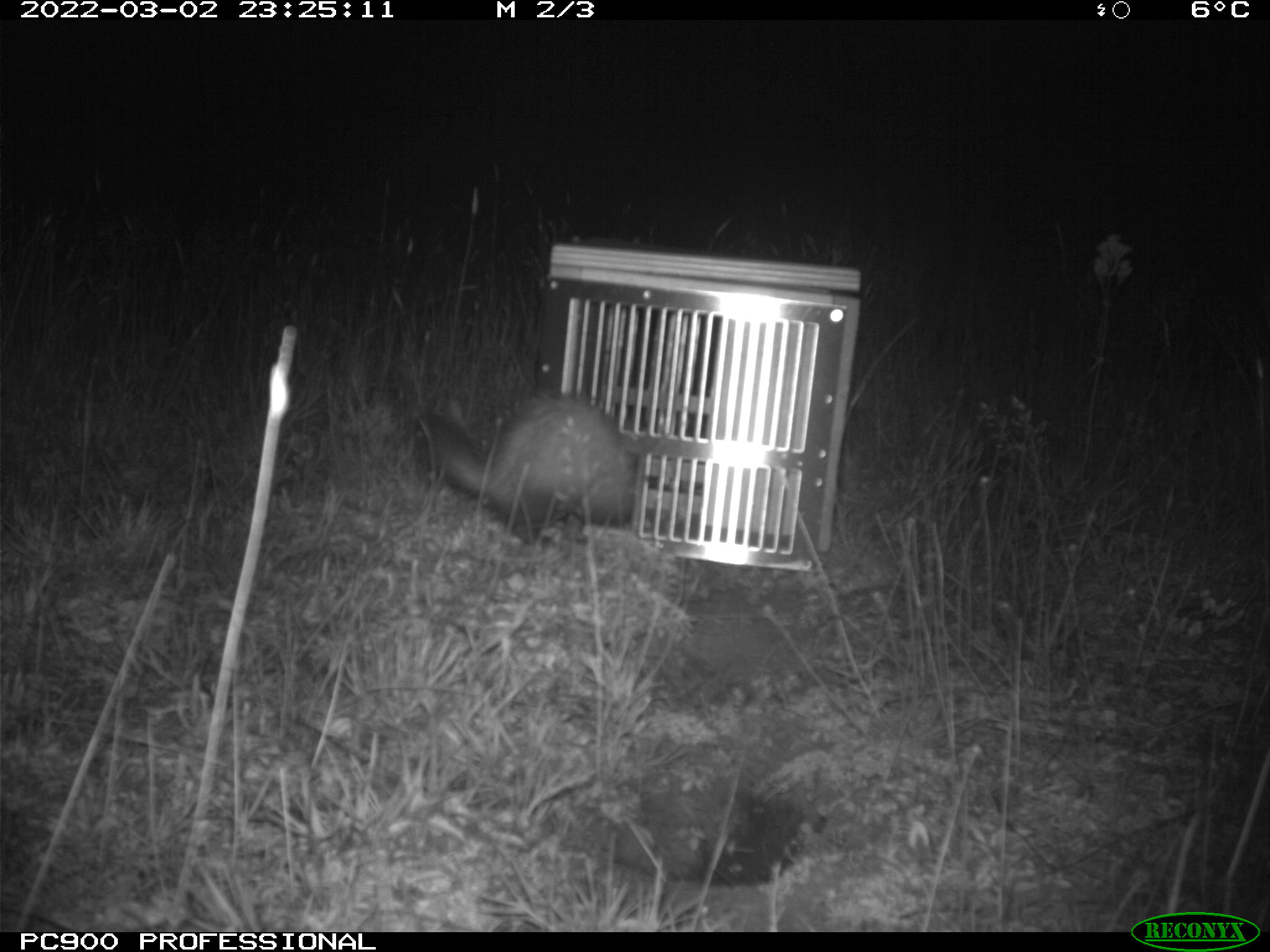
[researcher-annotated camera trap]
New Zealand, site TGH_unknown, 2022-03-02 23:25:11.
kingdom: Animalia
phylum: Chordata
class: Mammalia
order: Carnivora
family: Mustelidae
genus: Mustela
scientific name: Mustela furo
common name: ferret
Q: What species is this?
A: Ferret (Mustela furo).